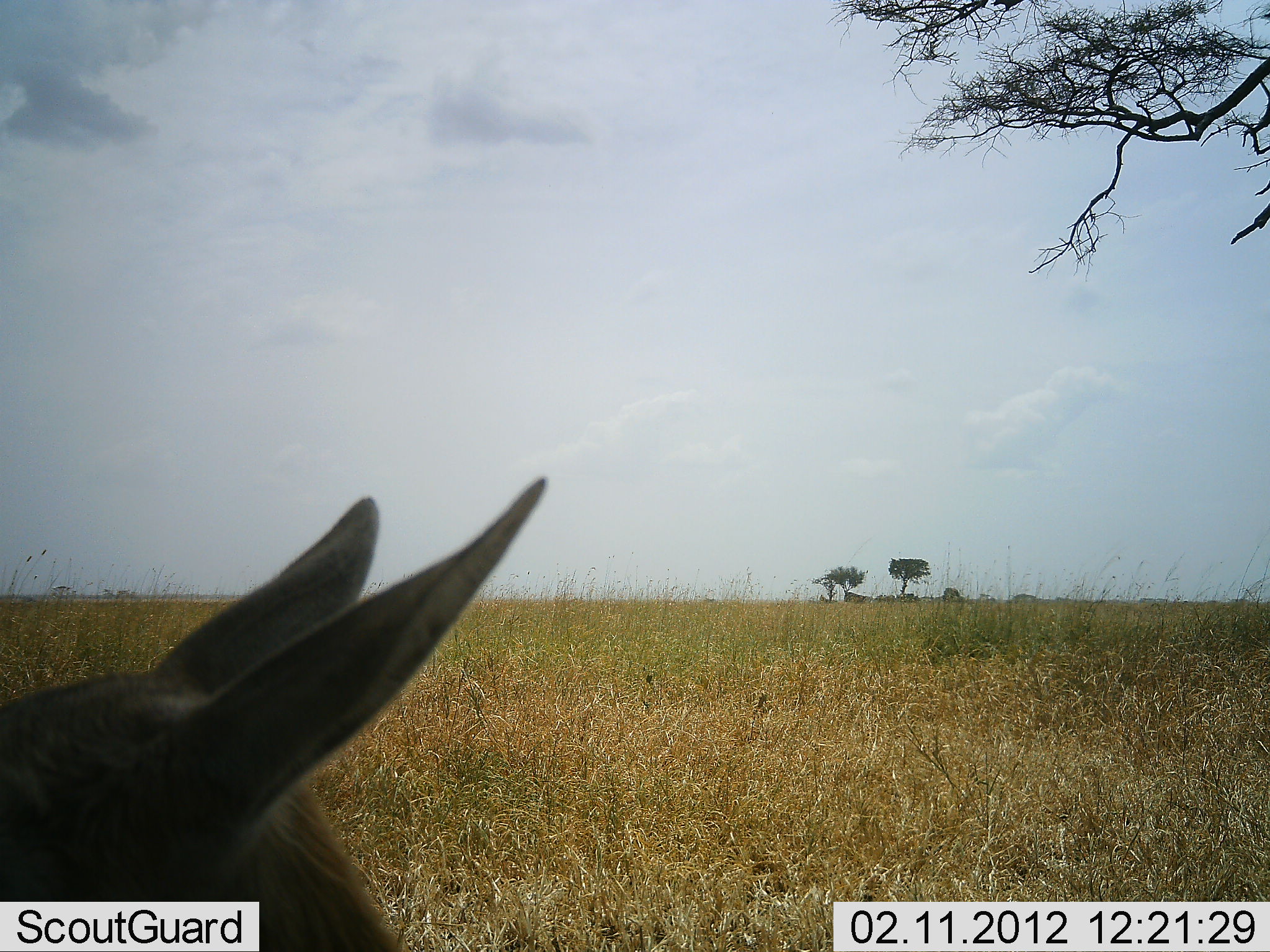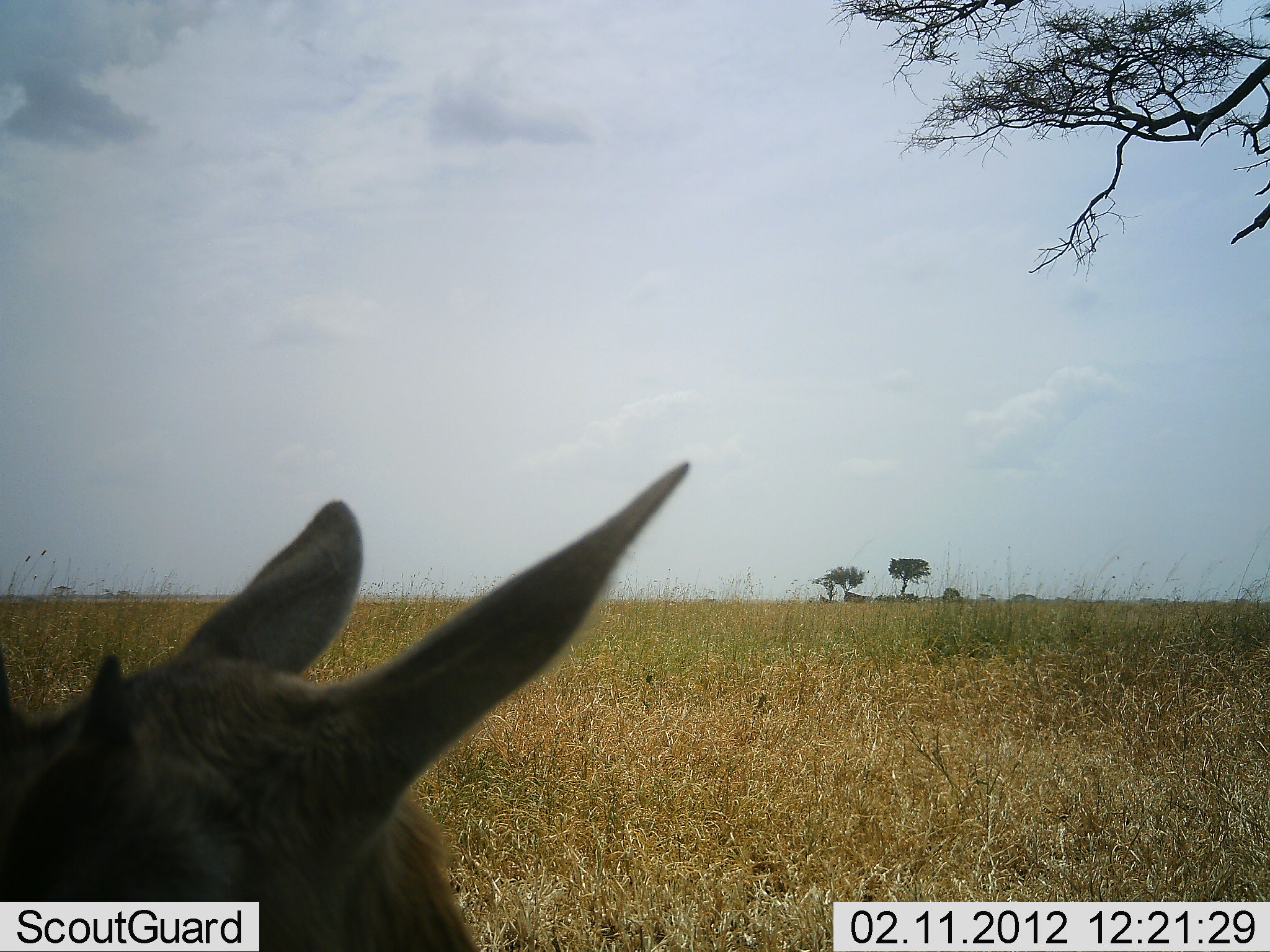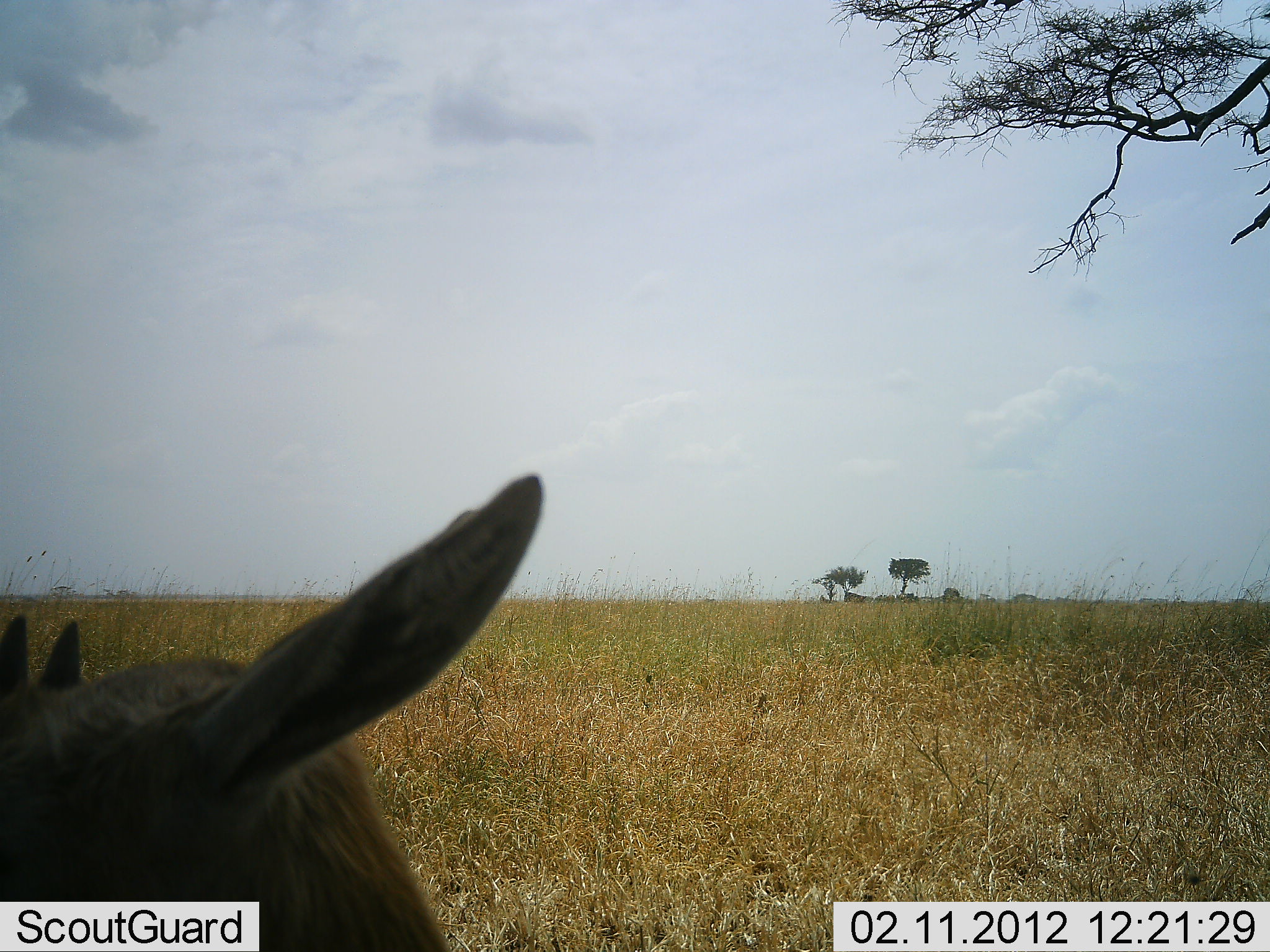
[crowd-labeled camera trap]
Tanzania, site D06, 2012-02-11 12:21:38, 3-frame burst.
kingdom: Animalia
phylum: Chordata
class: Mammalia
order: Artiodactyla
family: Bovidae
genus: Eudorcas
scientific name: Eudorcas thomsonii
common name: thomson's gazelle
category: gazellethomsons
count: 1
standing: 67%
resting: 22%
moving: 11%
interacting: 0%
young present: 22%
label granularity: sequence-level